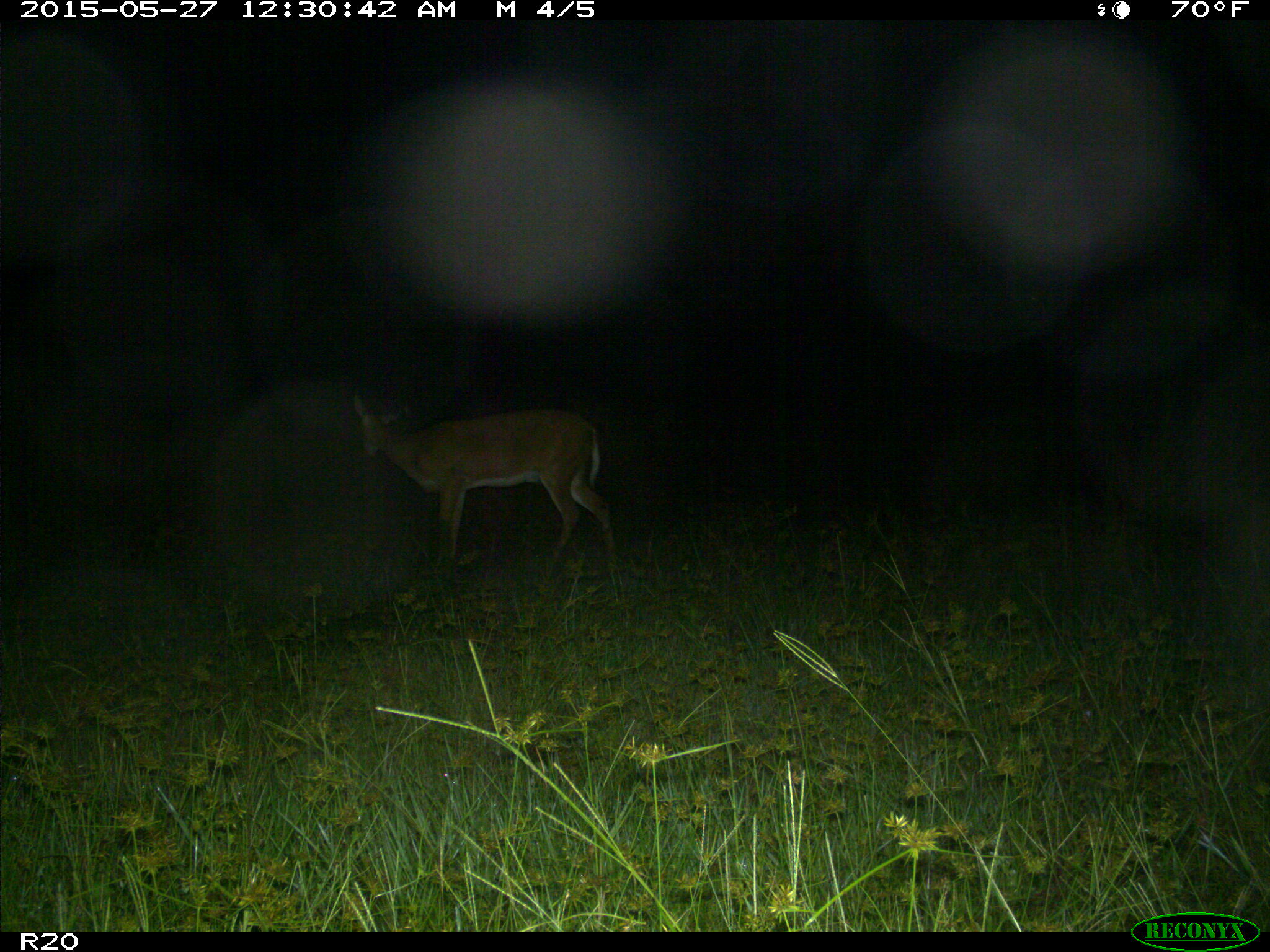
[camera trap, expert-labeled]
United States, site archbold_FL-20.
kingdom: Animalia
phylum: Chordata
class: Mammalia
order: Artiodactyla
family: Cervidae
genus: Odocoileus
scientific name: Odocoileus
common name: deer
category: unidentified deer